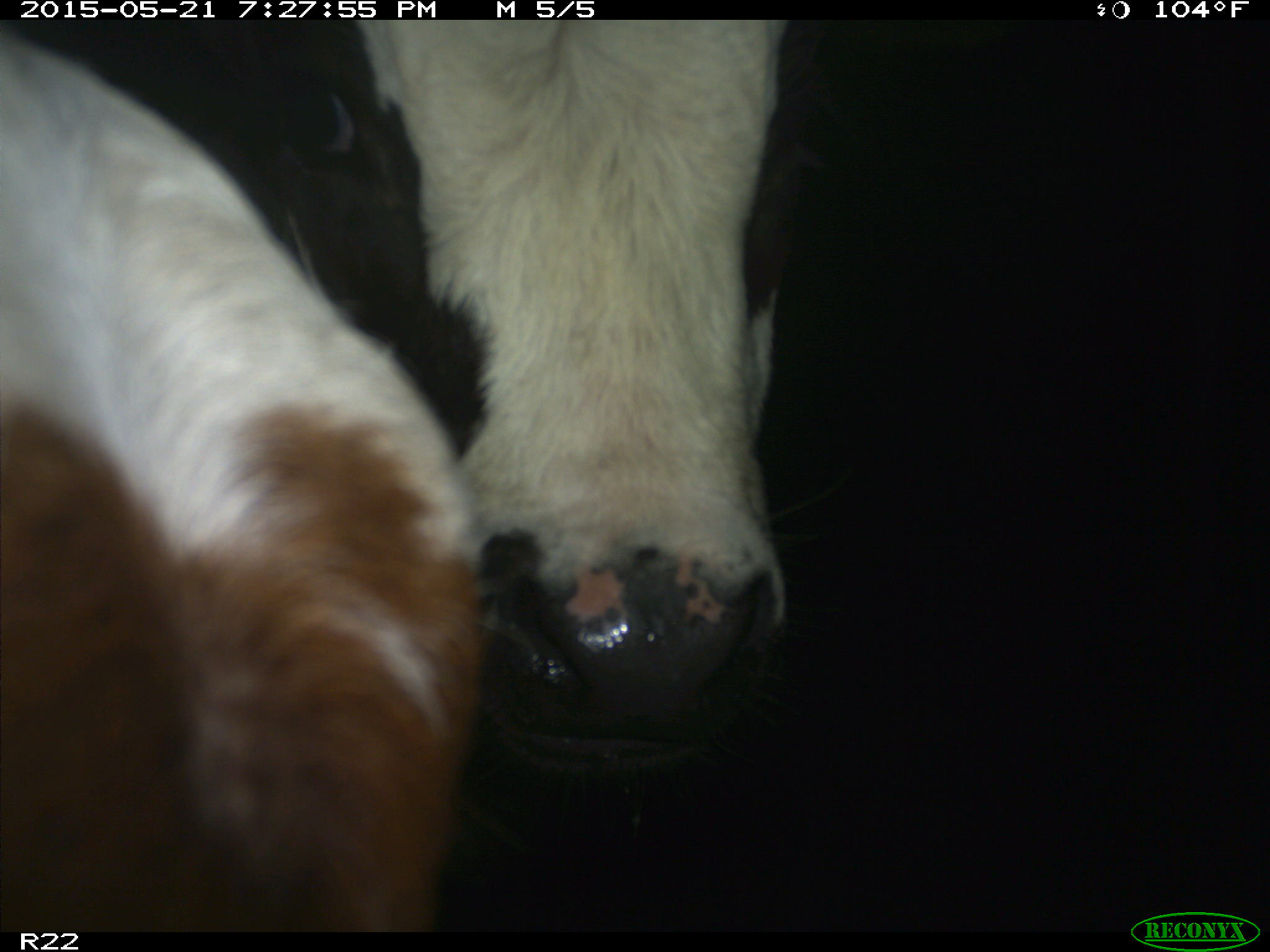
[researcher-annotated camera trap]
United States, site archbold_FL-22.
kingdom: Animalia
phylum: Chordata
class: Mammalia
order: Artiodactyla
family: Bovidae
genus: Bos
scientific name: Bos taurus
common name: domestic cow